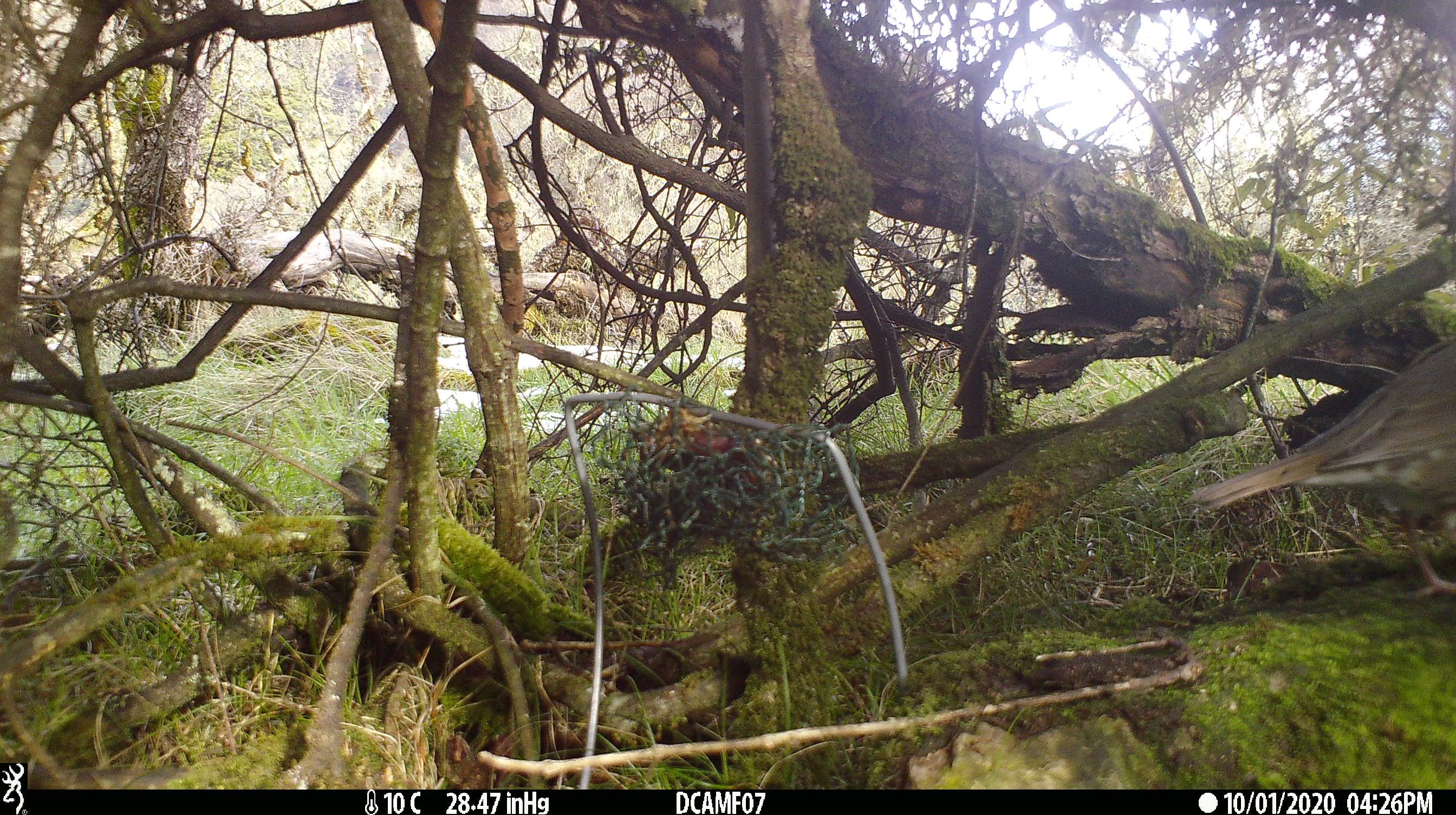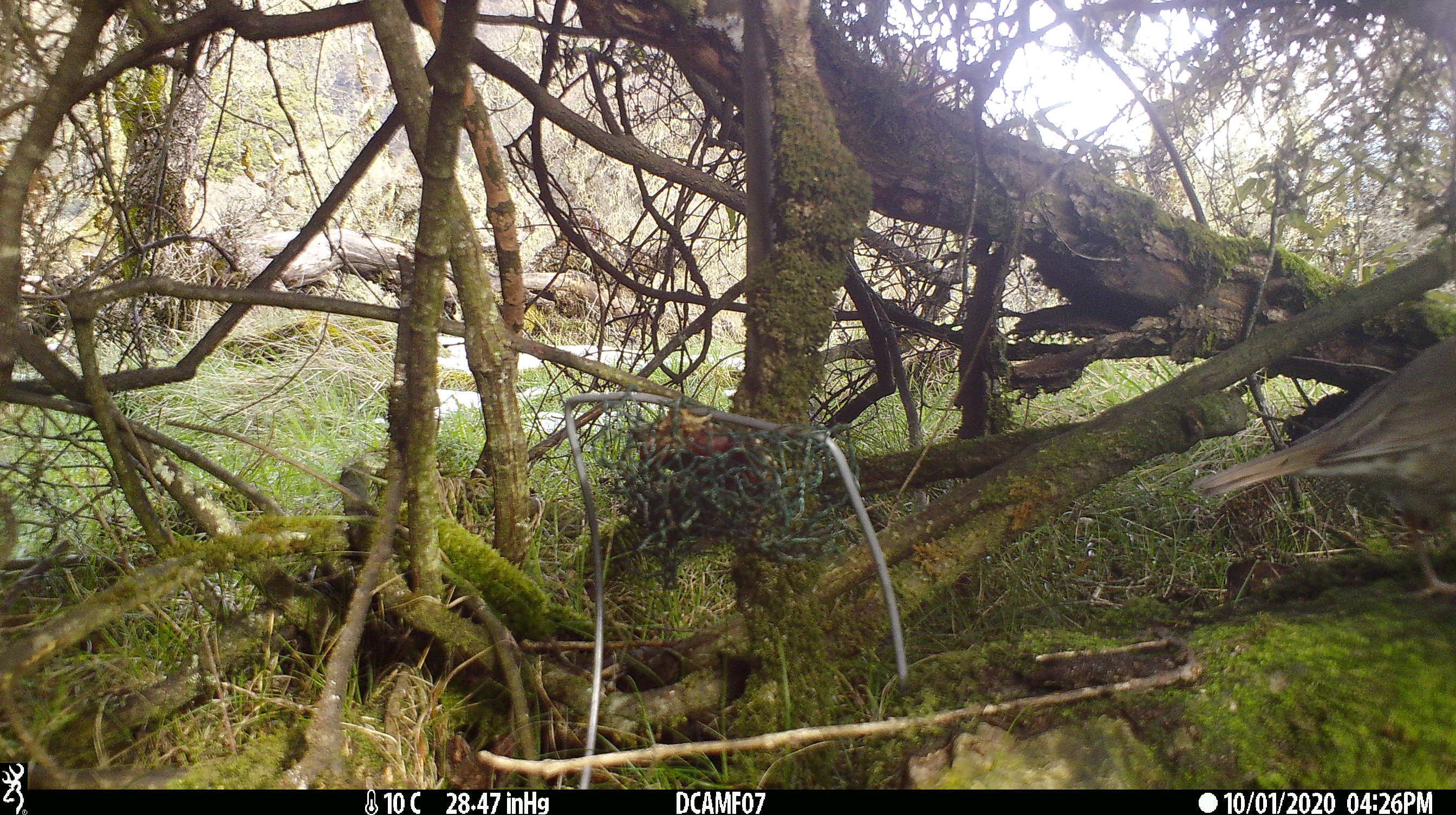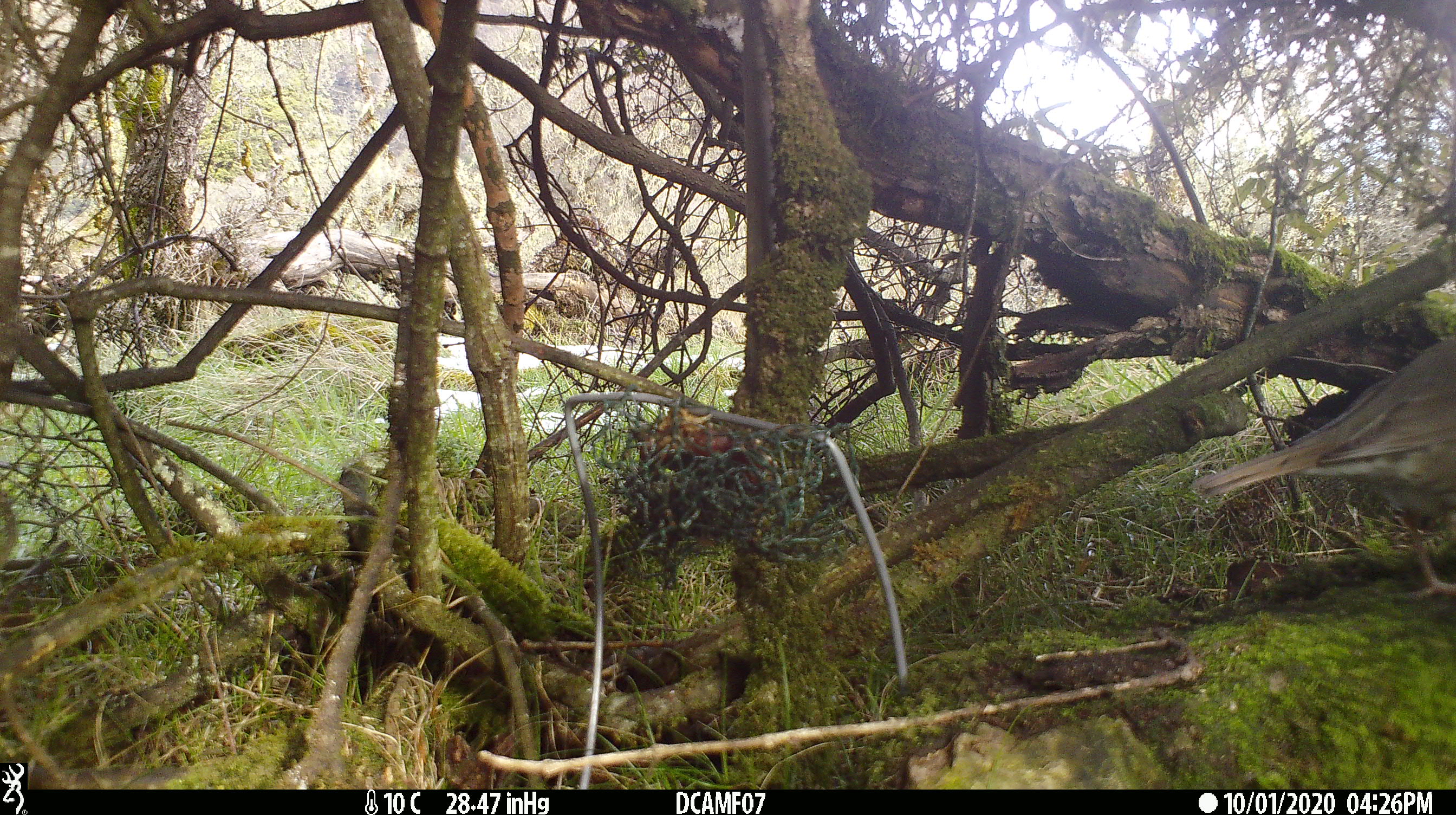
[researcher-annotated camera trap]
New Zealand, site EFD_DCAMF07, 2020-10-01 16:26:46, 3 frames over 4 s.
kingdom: Animalia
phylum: Chordata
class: Aves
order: Passeriformes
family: Turdidae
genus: Turdus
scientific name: Turdus philomelos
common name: song thrush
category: thrush